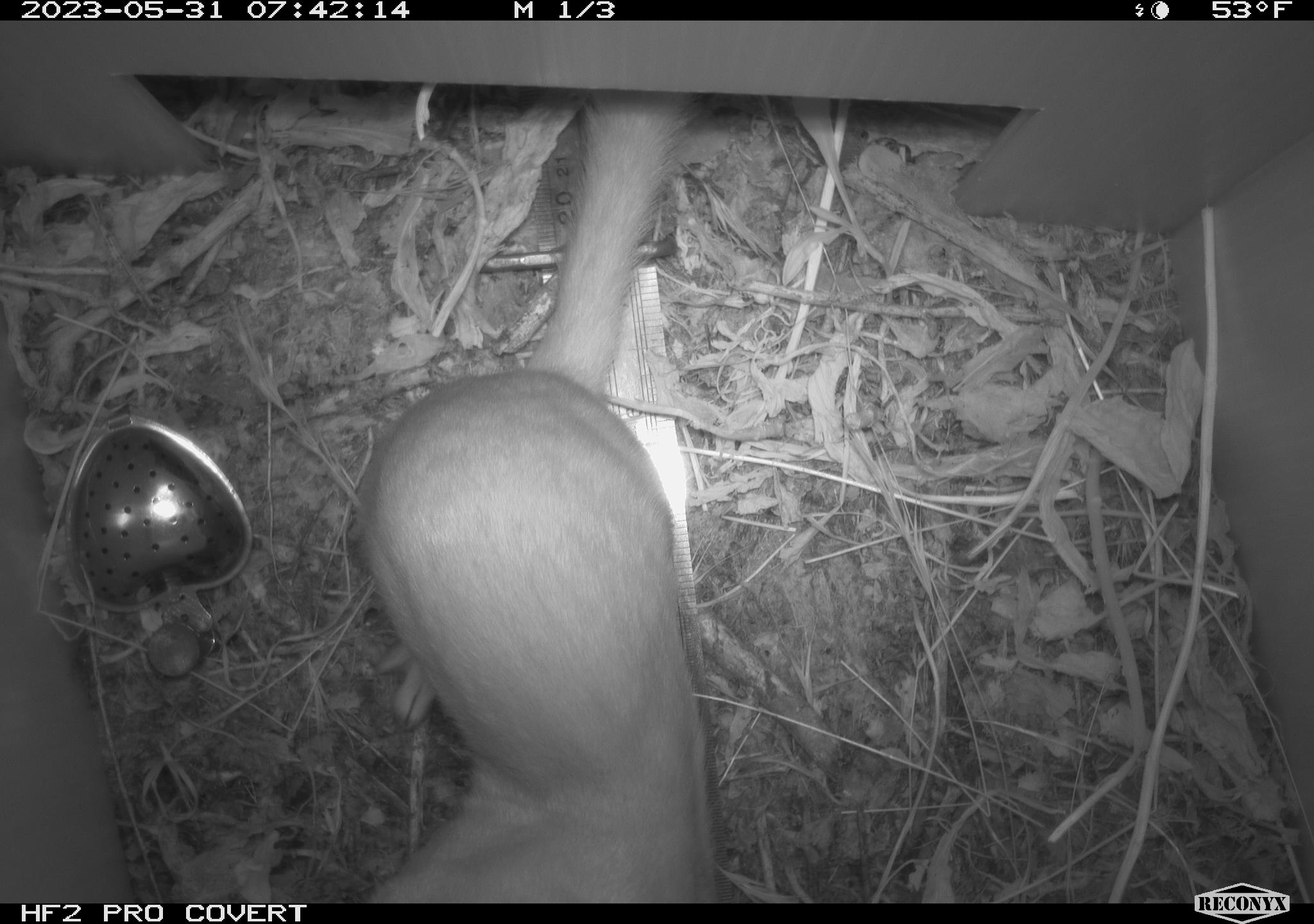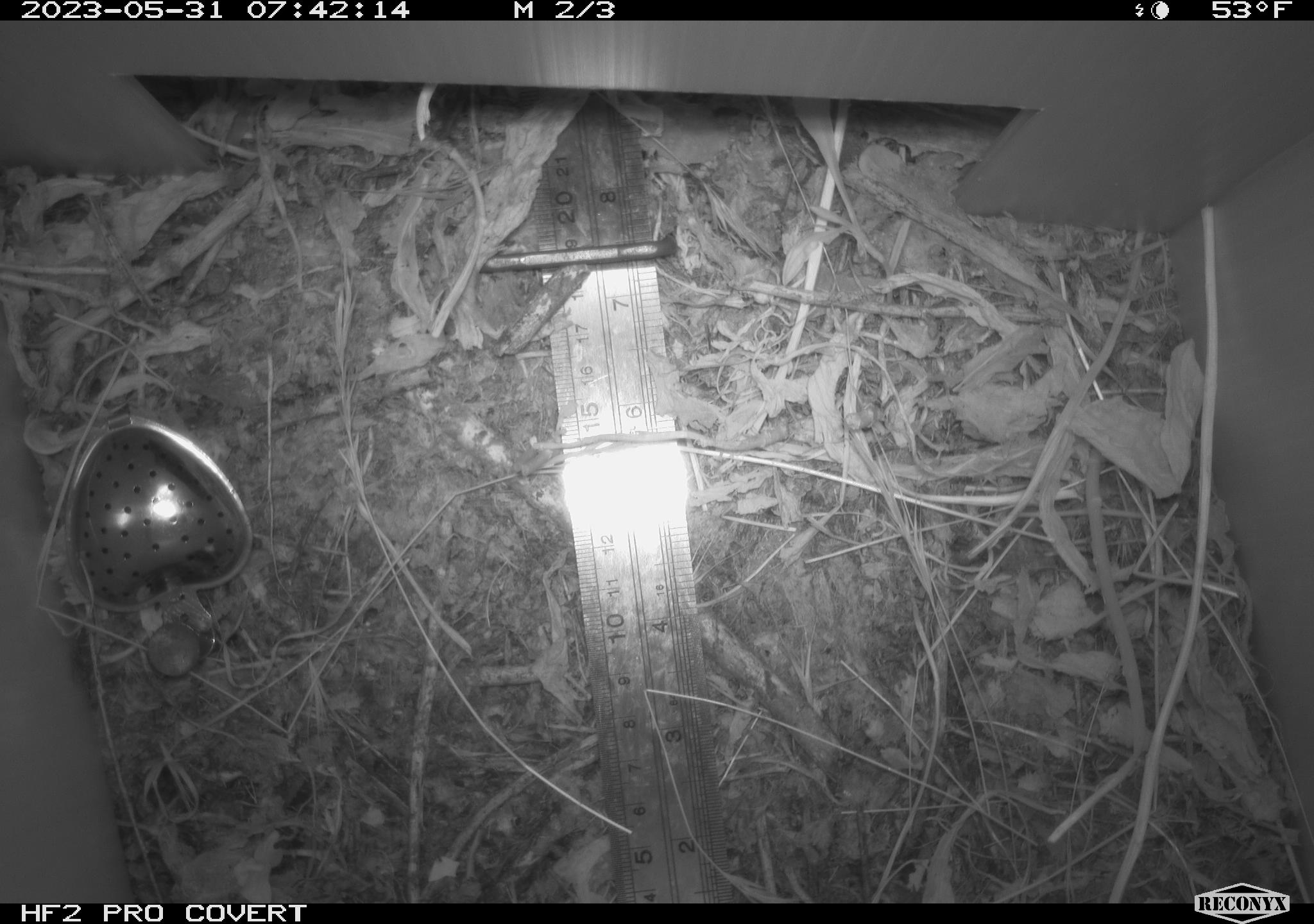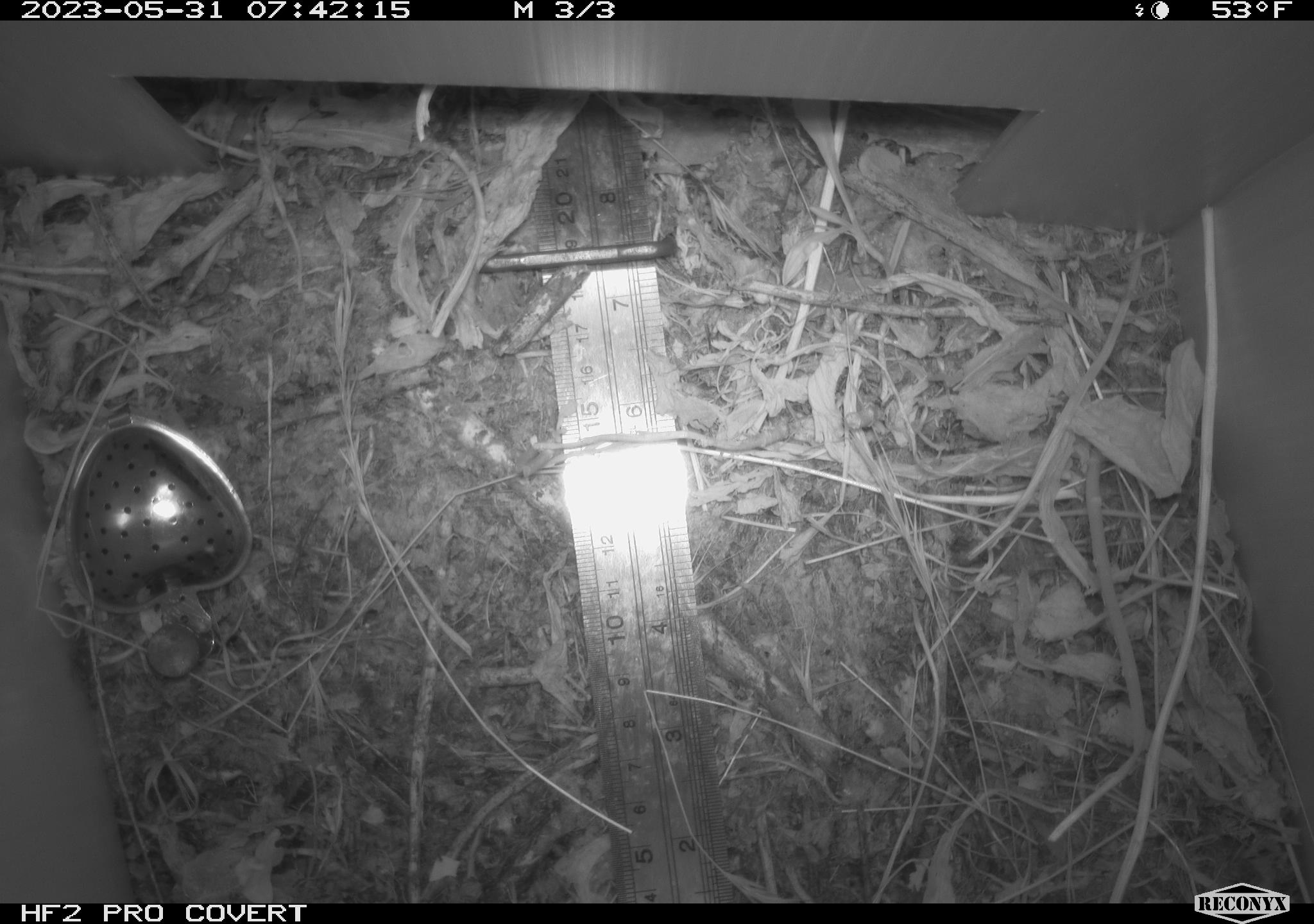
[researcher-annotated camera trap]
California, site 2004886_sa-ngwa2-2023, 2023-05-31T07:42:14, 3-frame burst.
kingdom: Animalia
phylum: Chordata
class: Mammalia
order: Carnivora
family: Mustelidae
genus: Neogale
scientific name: Neogale frenata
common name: long-tailed weasel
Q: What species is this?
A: Long-tailed weasel (Neogale frenata).